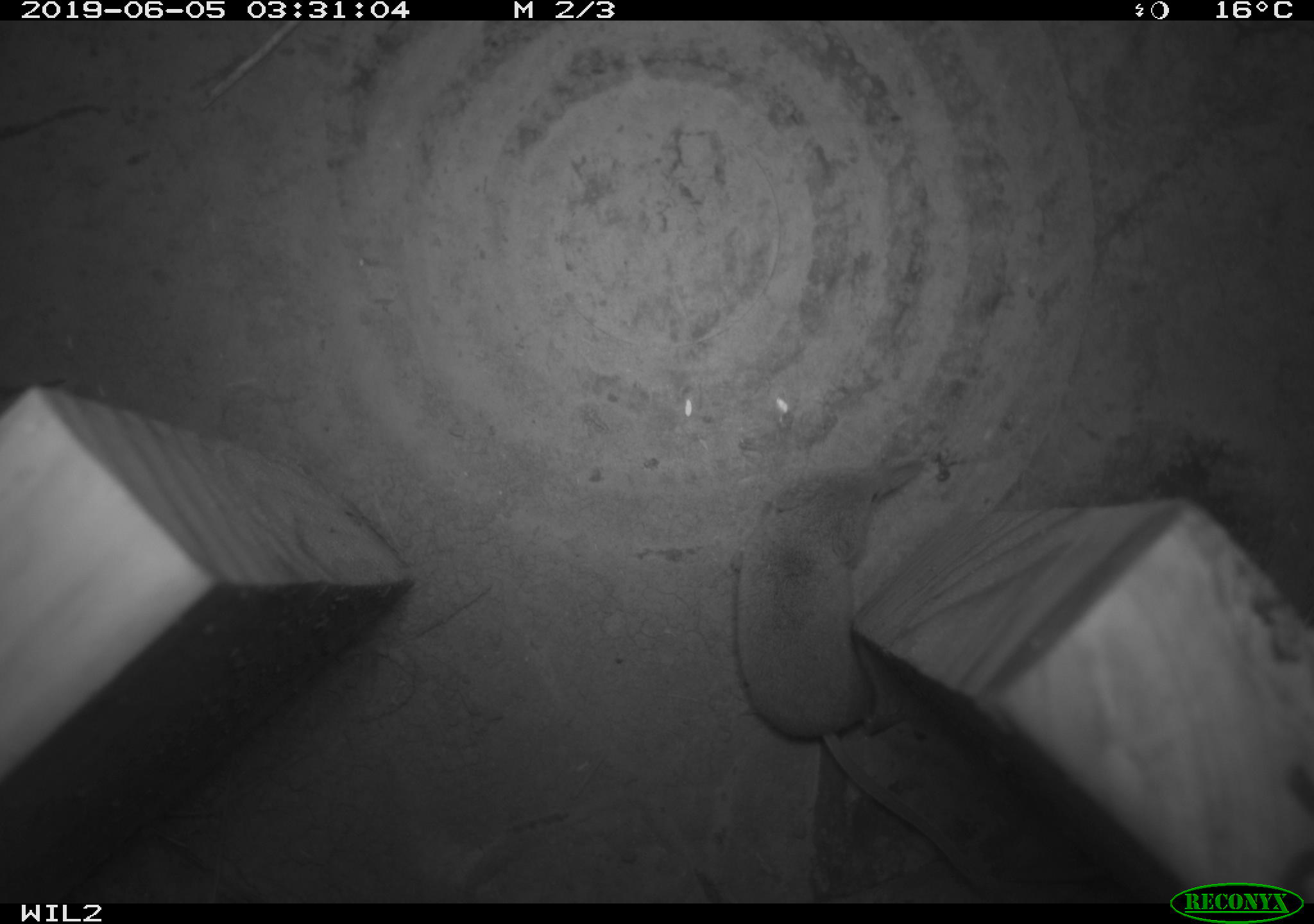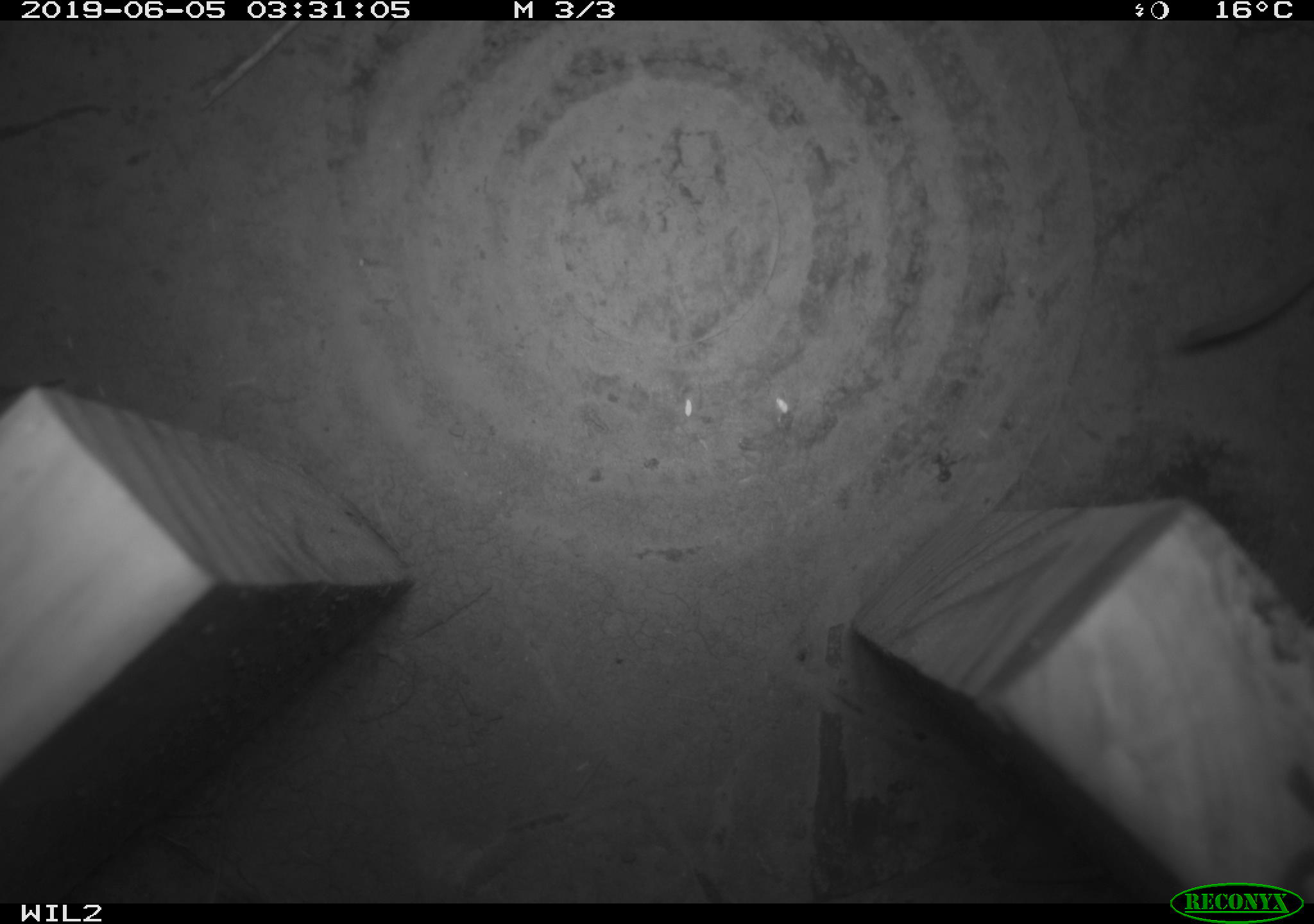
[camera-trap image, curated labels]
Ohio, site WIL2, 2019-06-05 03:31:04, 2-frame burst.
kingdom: Animalia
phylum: Chordata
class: Mammalia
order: Eulipotyphla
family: Soricidae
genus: Sorex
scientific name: Sorex cinereus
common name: masked shrew